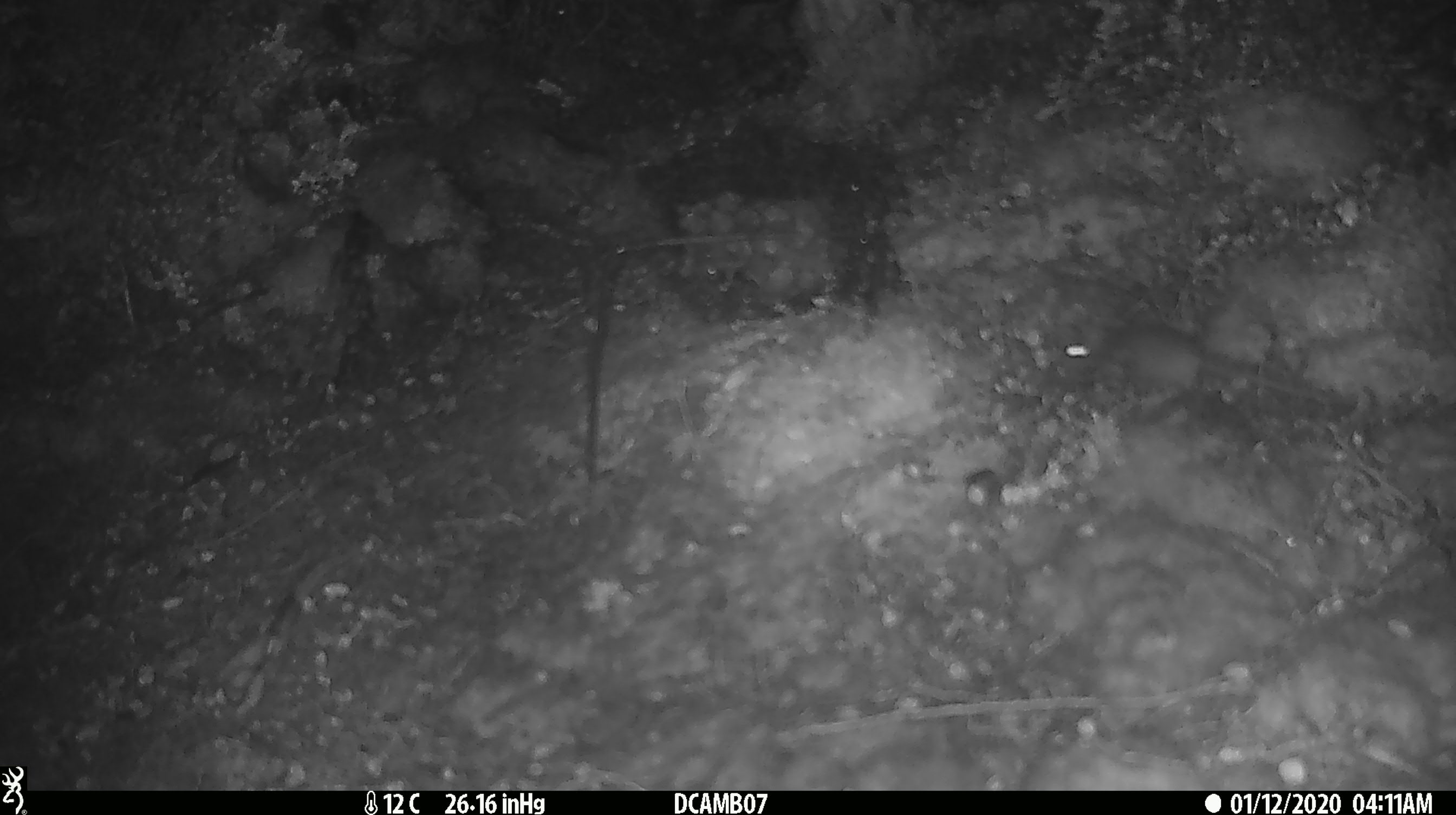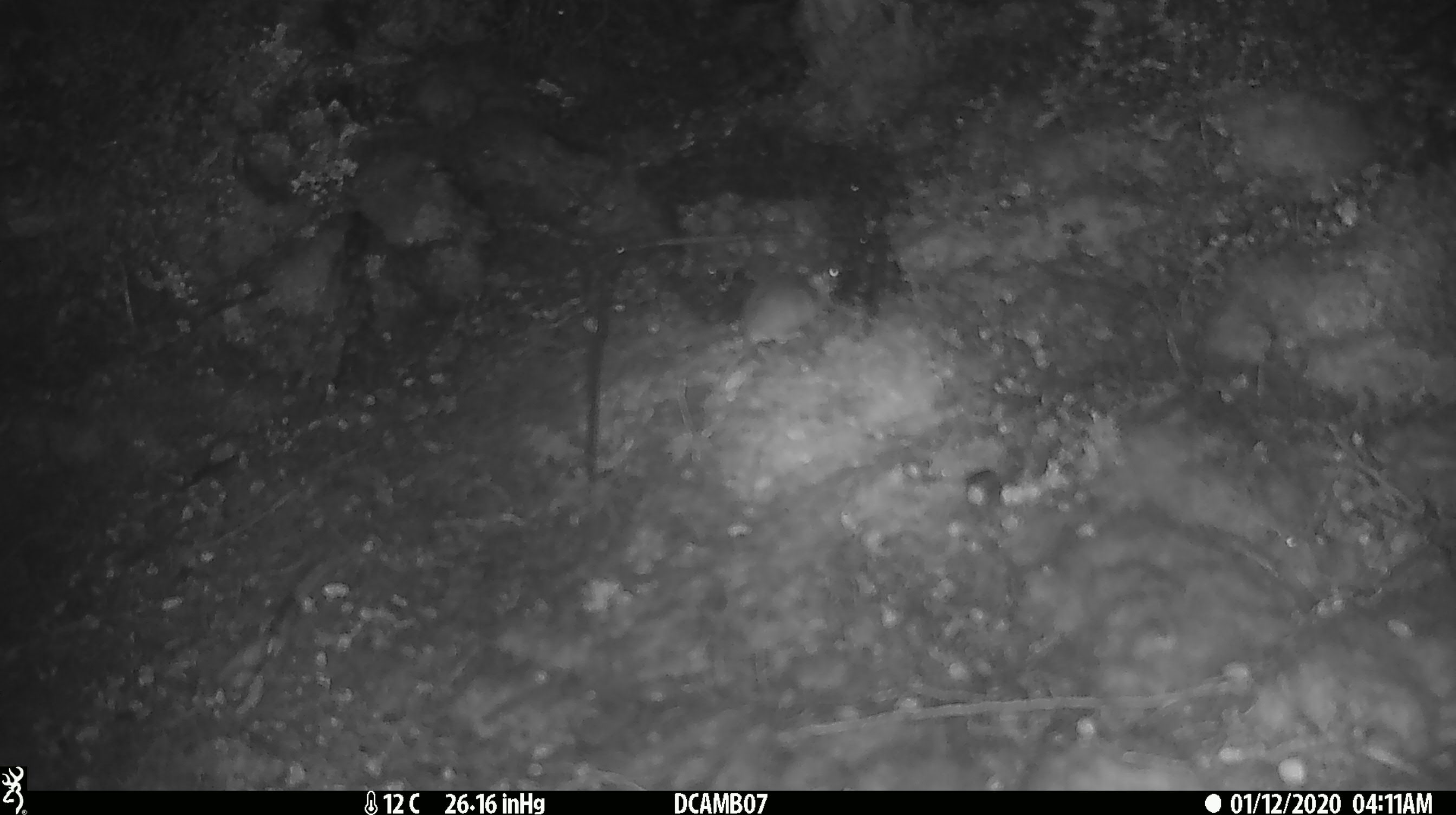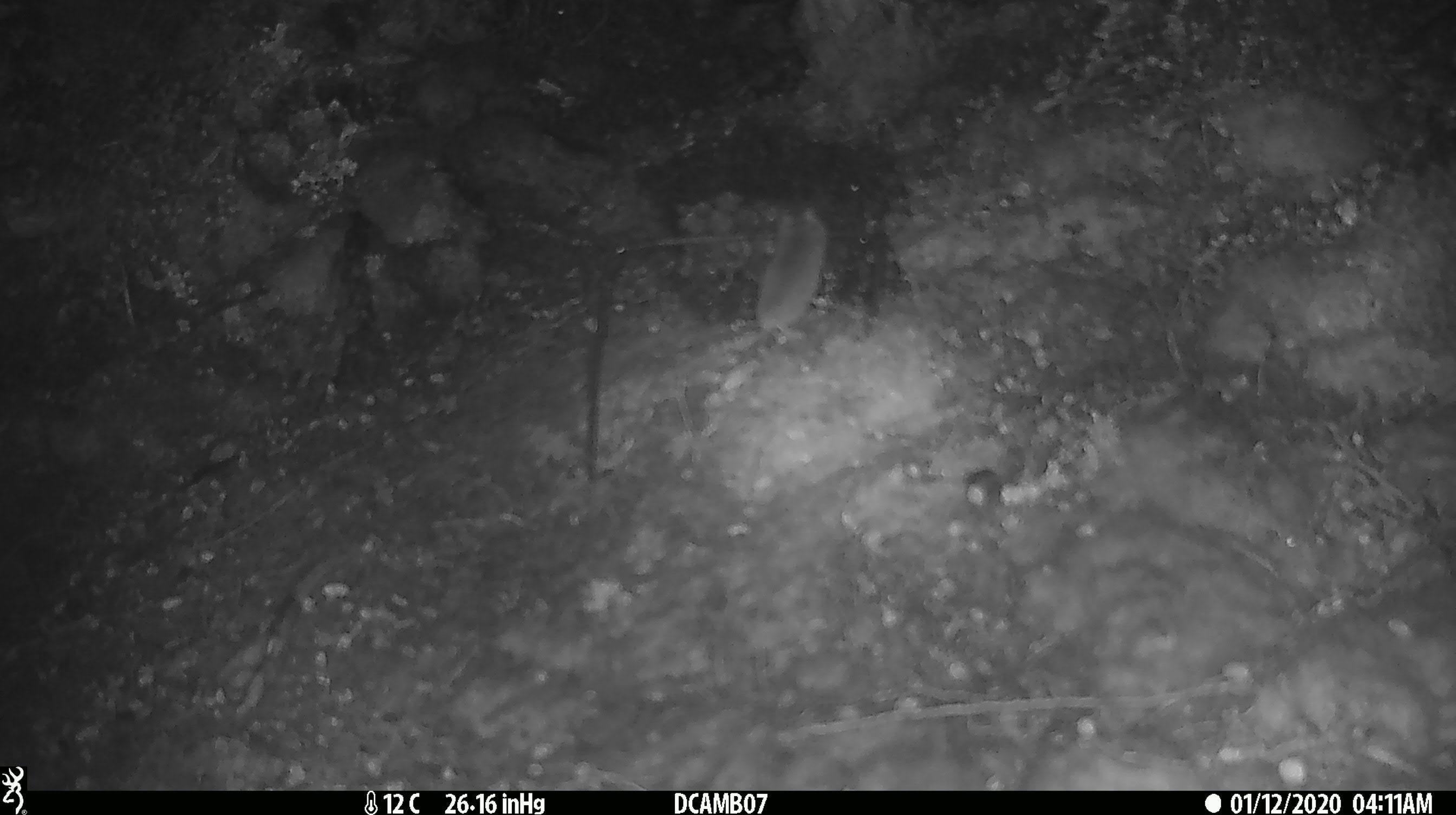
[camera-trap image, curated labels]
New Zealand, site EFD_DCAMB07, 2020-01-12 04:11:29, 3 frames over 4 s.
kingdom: Animalia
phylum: Chordata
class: Mammalia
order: Rodentia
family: Muridae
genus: Mus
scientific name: Mus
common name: mouse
Mouse (Mus).